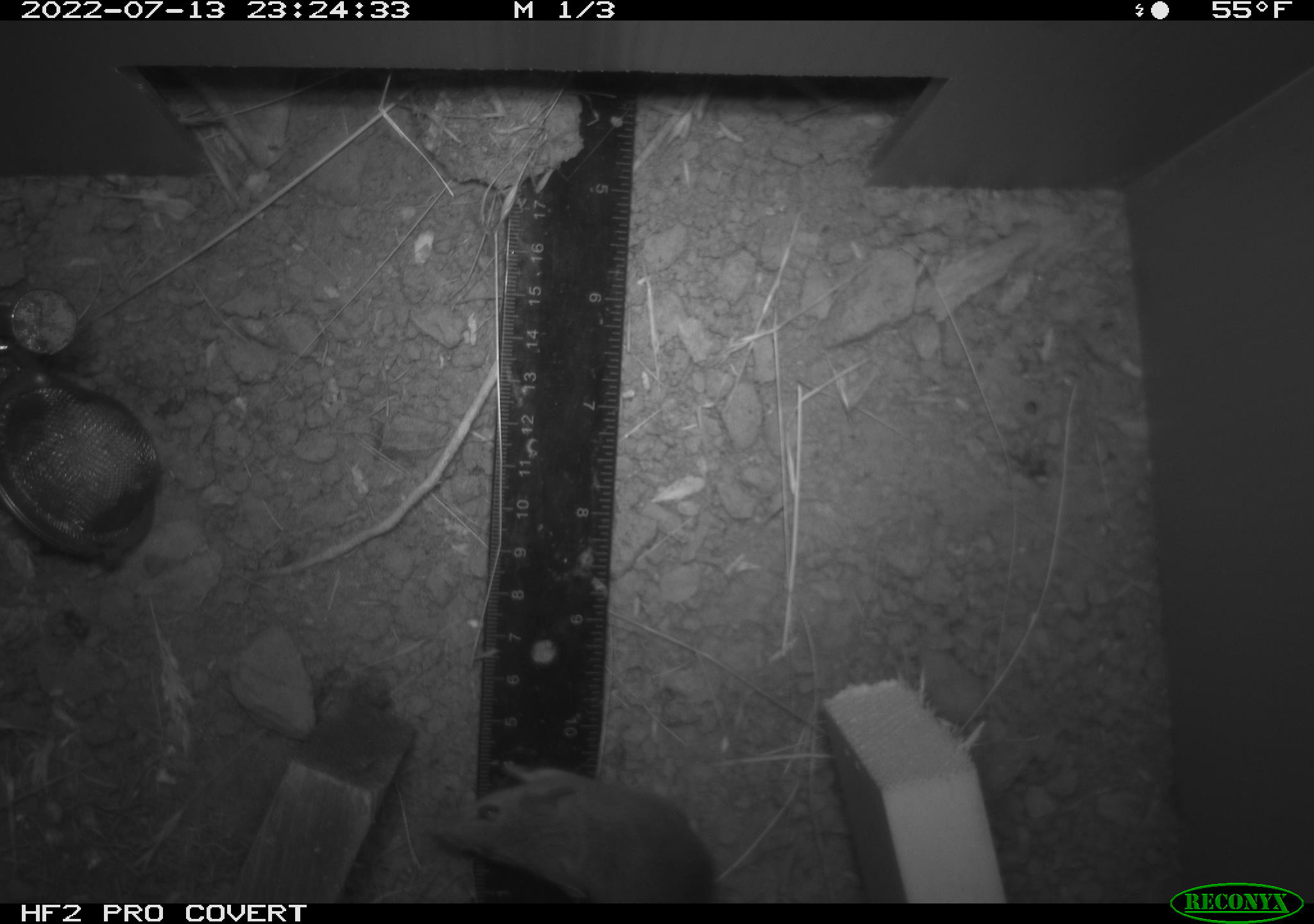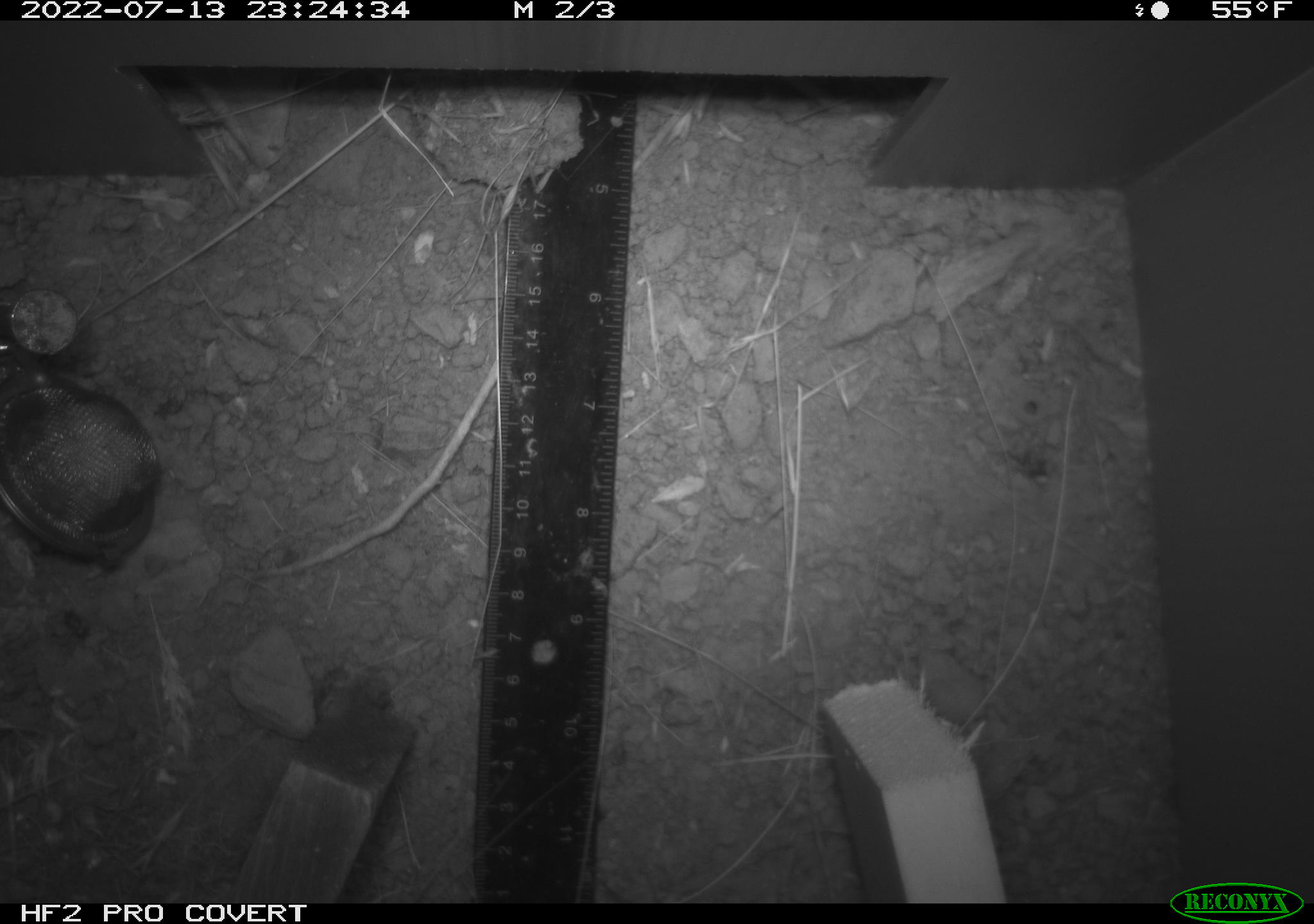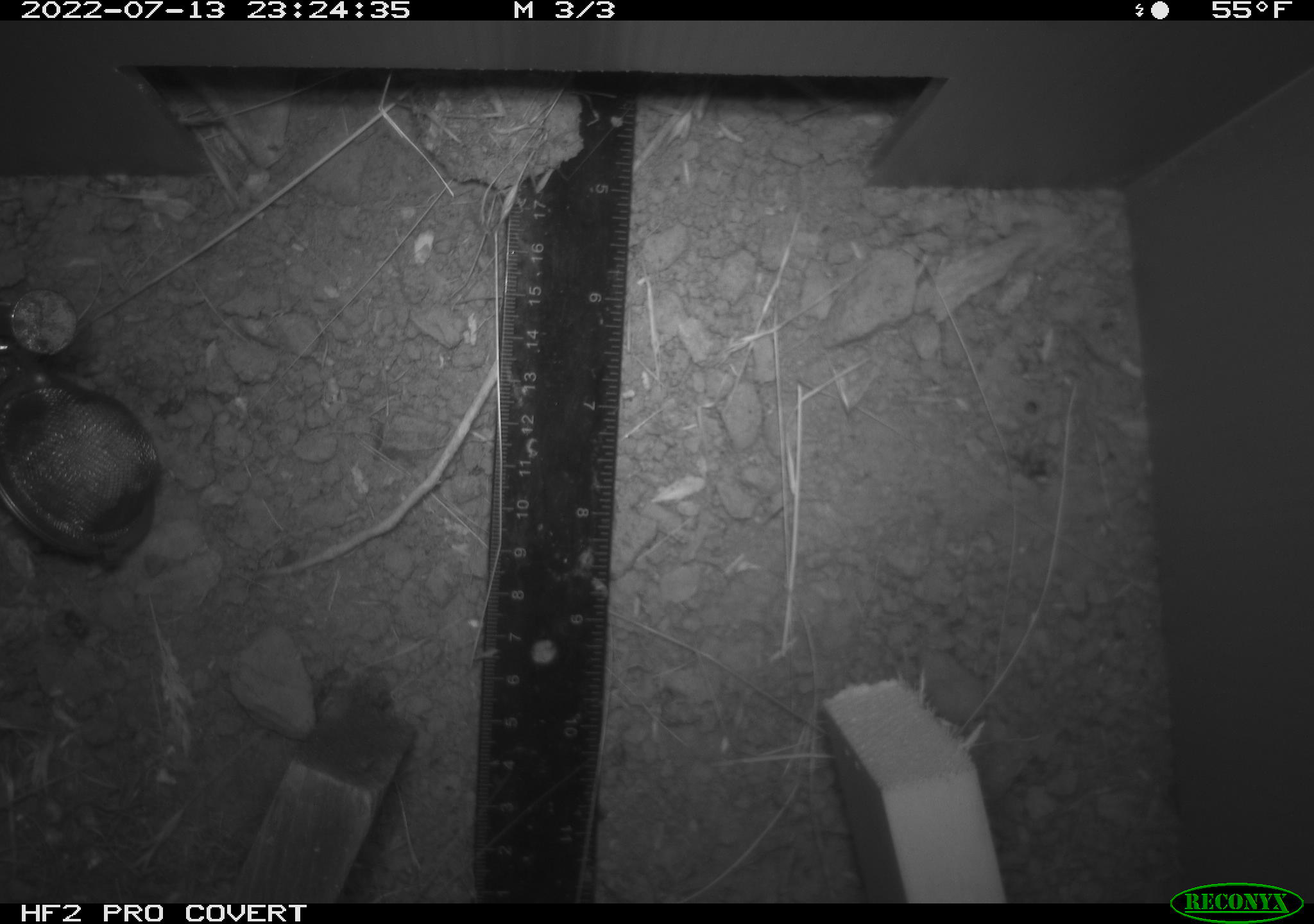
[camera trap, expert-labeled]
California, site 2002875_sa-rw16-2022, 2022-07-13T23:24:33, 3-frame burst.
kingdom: Animalia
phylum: Chordata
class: Mammalia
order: Rodentia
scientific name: Rodentia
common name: mouse species